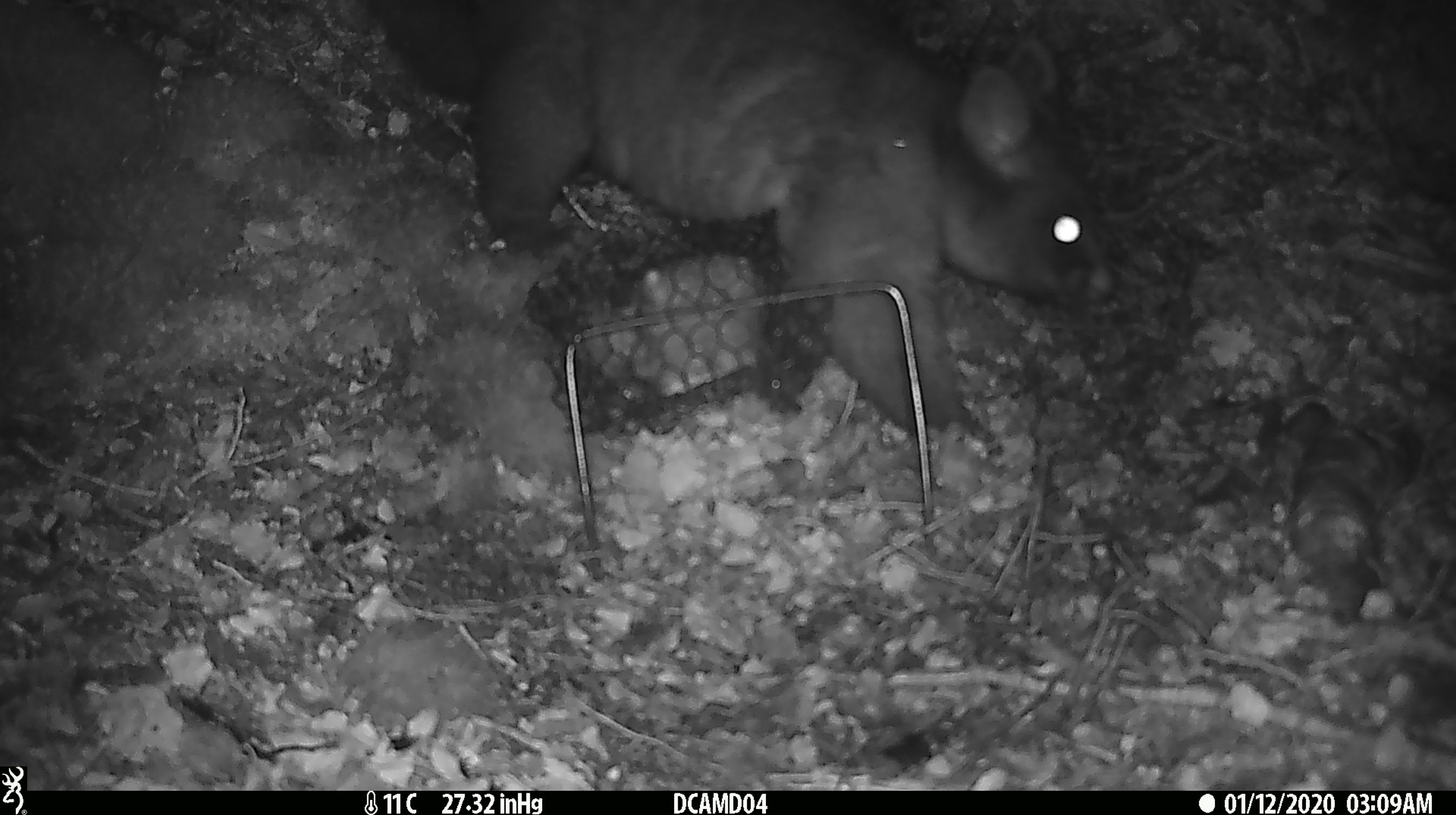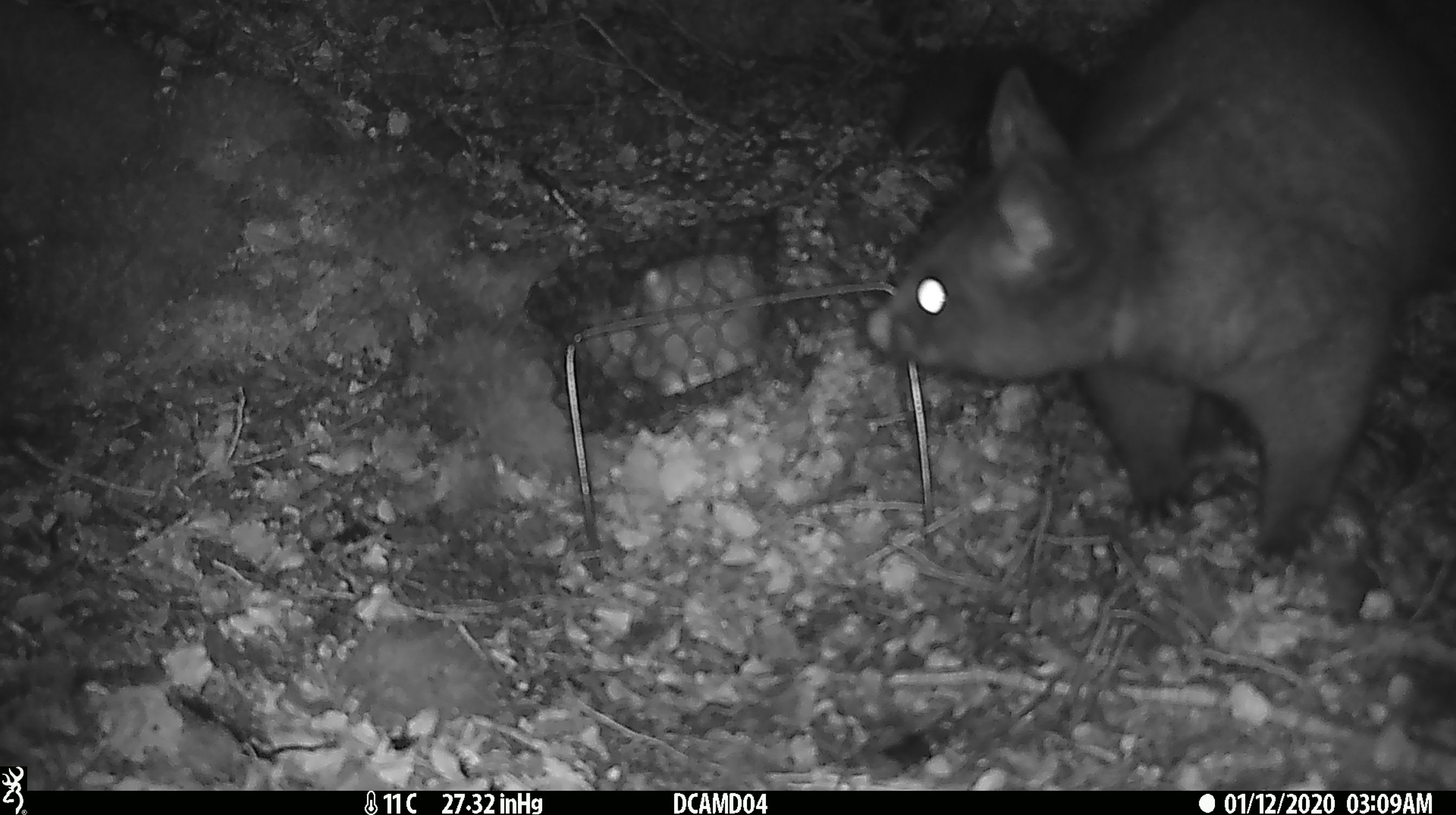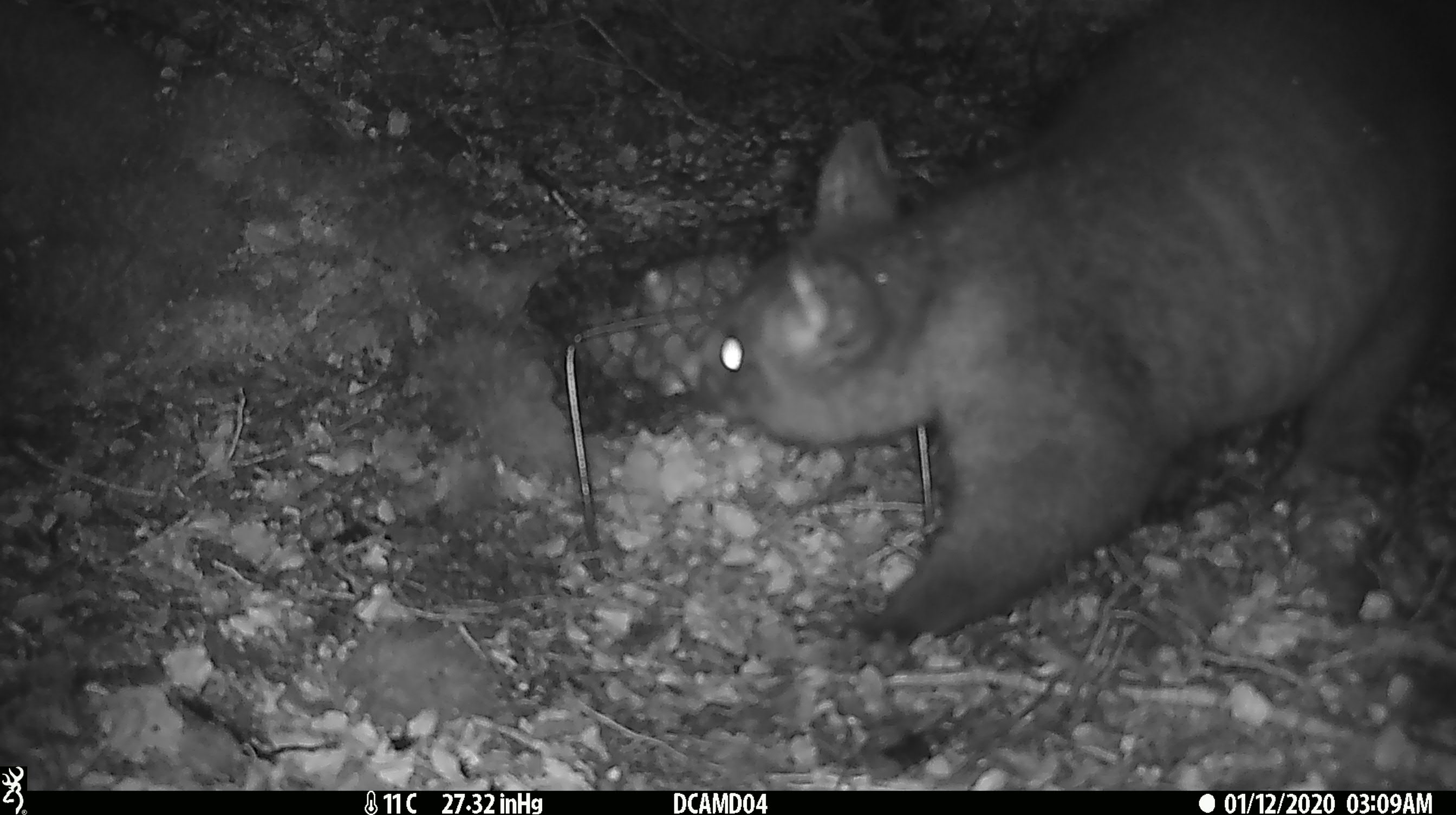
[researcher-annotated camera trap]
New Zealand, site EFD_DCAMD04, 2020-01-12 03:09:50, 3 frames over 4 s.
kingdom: Animalia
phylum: Chordata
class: Mammalia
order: Diprotodontia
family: Phalangeridae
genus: Trichosurus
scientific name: Trichosurus vulpecula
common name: common brushtail possum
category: possum